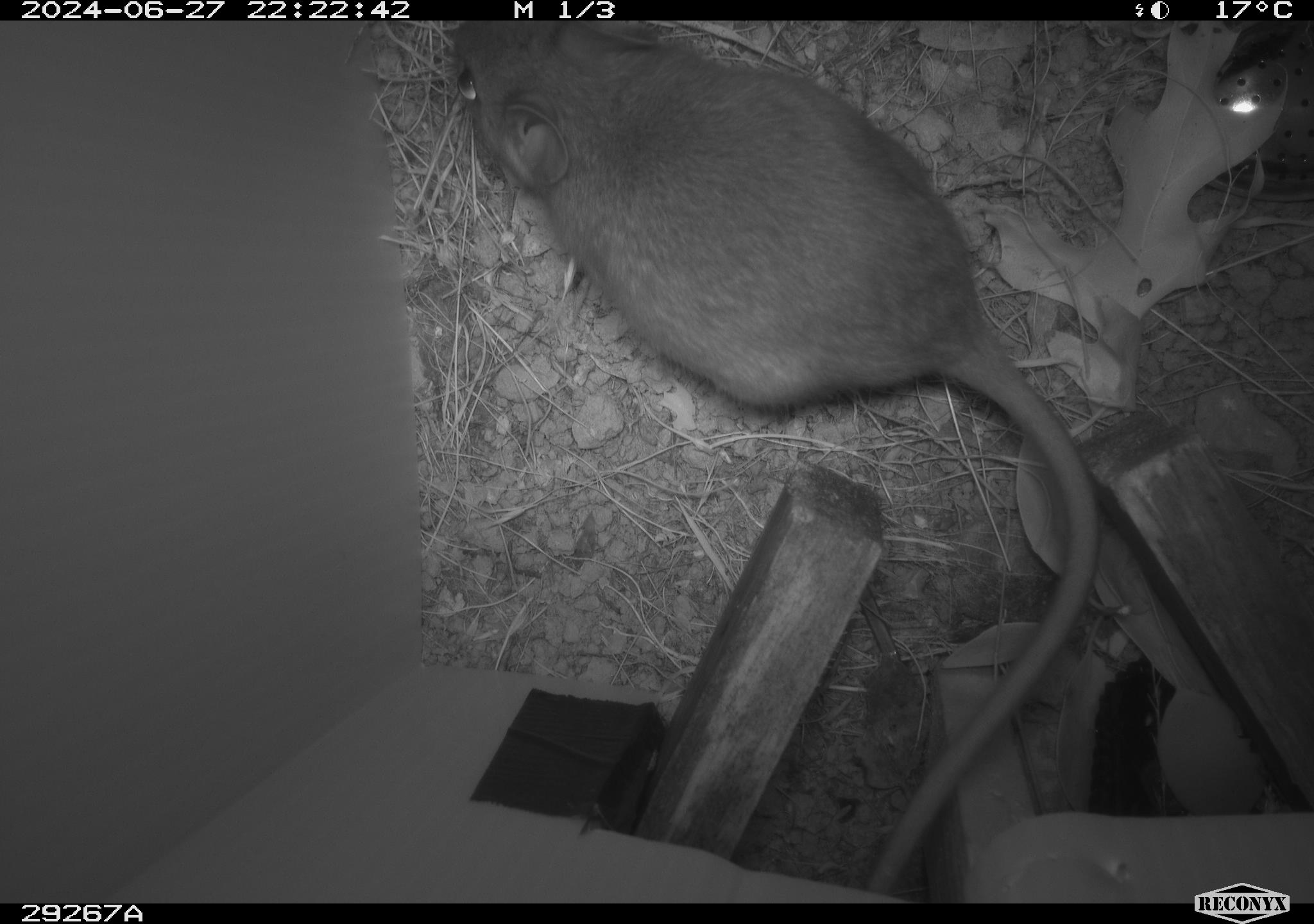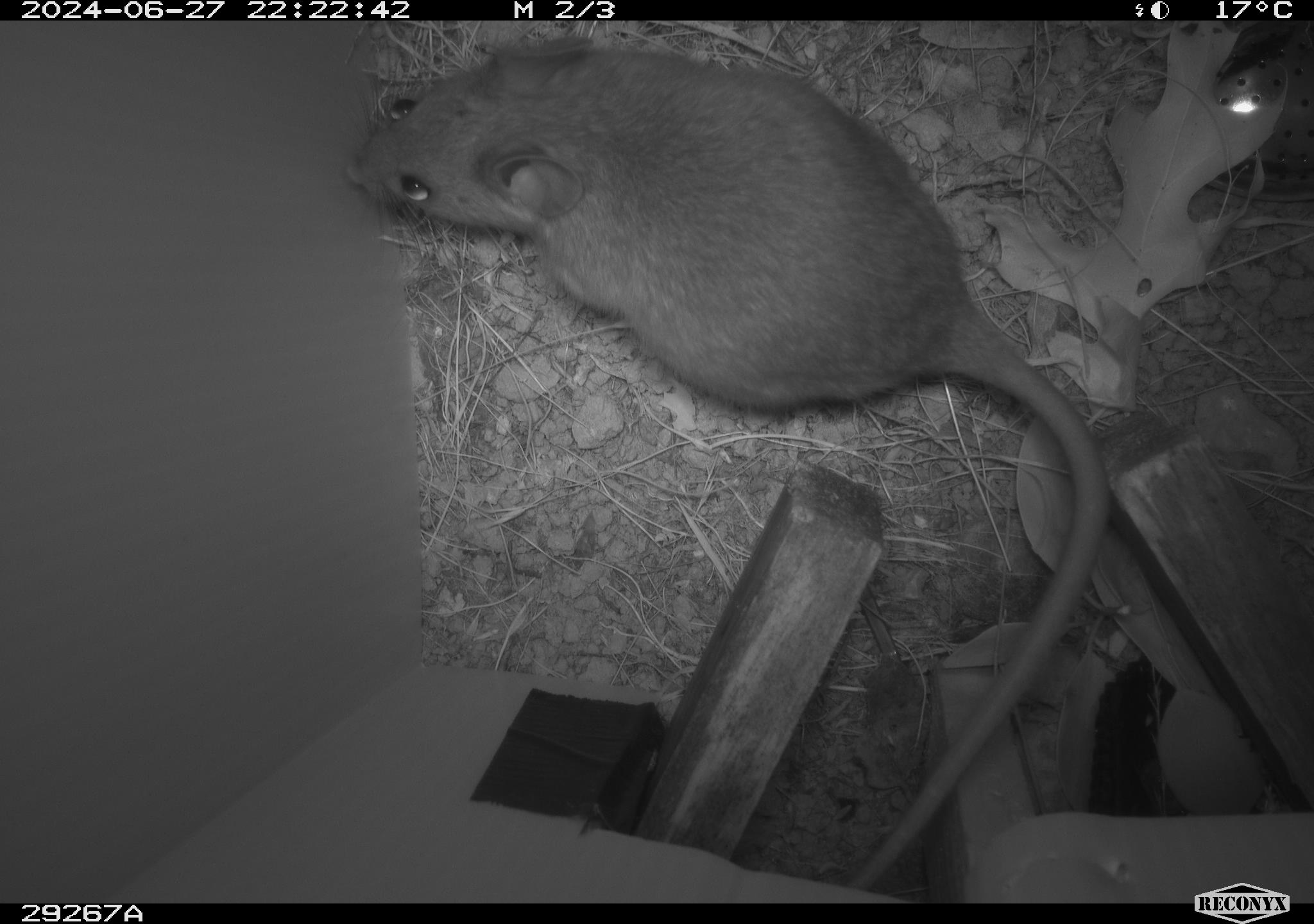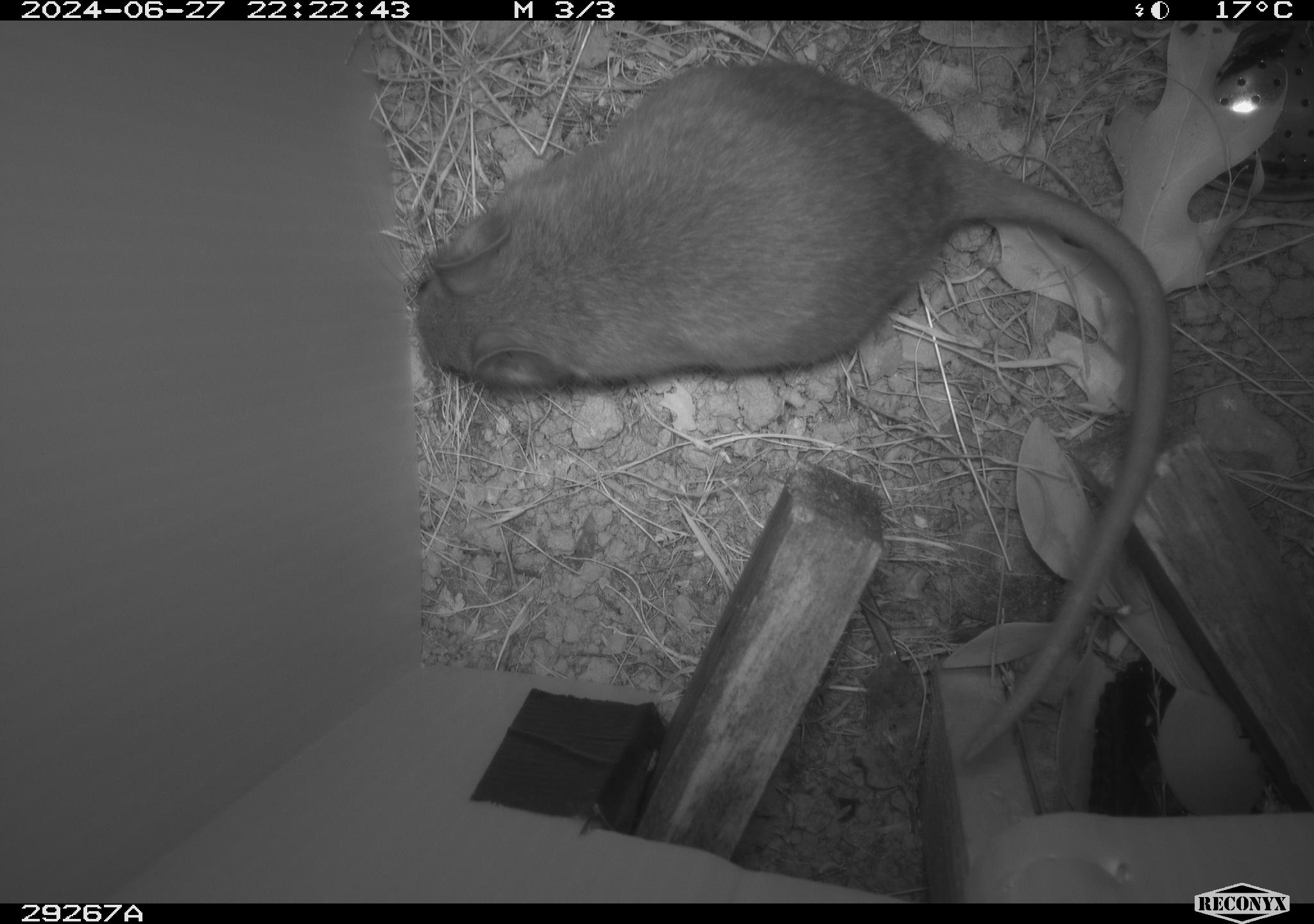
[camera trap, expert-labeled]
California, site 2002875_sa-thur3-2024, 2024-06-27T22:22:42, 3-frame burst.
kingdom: Animalia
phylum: Chordata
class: Mammalia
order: Rodentia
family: Cricetidae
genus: Neotoma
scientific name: Neotoma fuscipes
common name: dusky-footed woodrat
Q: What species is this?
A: Dusky-footed woodrat (Neotoma fuscipes).